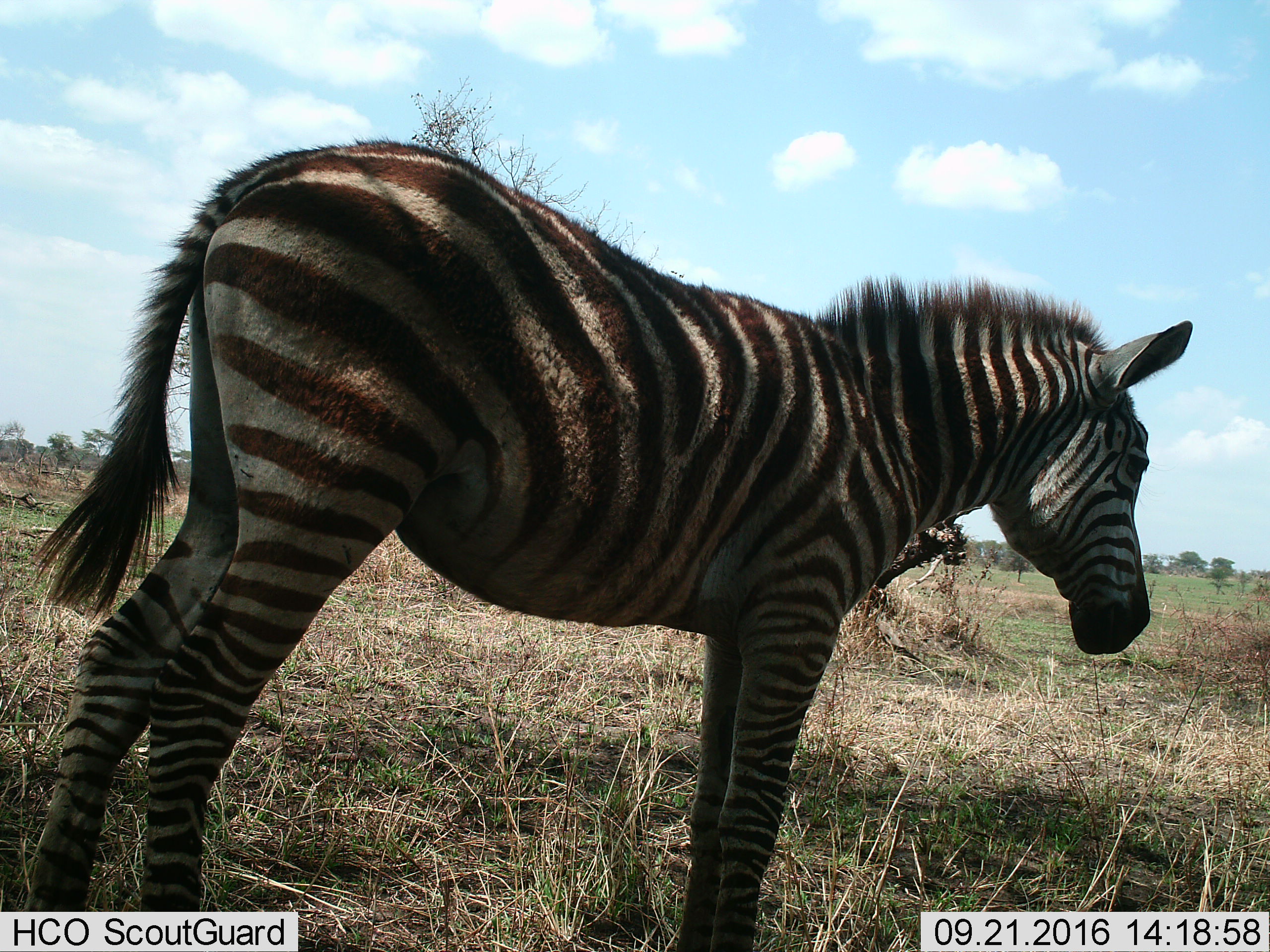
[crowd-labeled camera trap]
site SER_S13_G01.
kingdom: Animalia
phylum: Chordata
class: Mammalia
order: Perissodactyla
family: Equidae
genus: Equus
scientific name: Equus quagga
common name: plains zebra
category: zebraplains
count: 1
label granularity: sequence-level